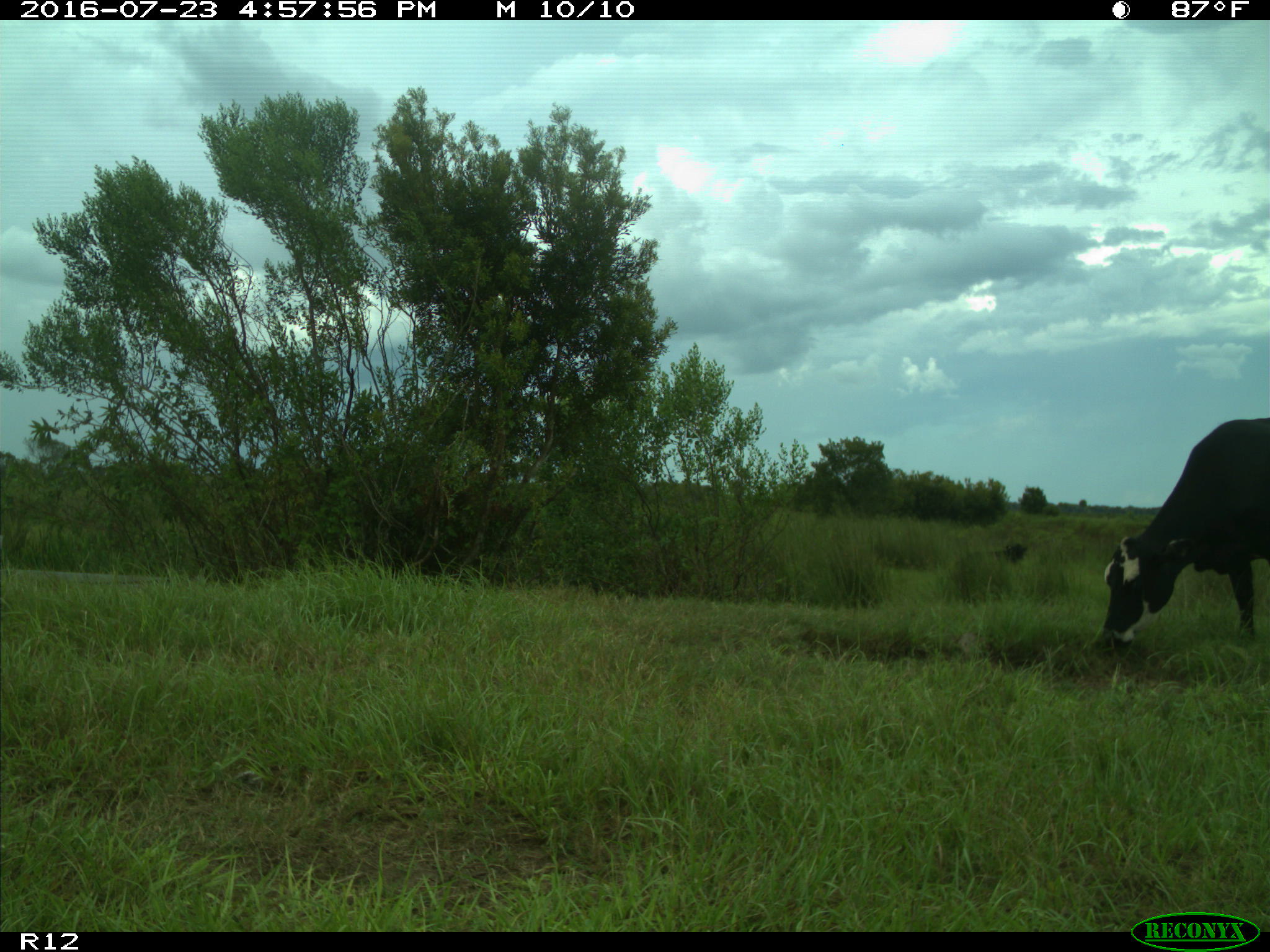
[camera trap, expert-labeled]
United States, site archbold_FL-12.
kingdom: Animalia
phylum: Chordata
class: Mammalia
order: Artiodactyla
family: Bovidae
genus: Bos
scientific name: Bos taurus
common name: domestic cow